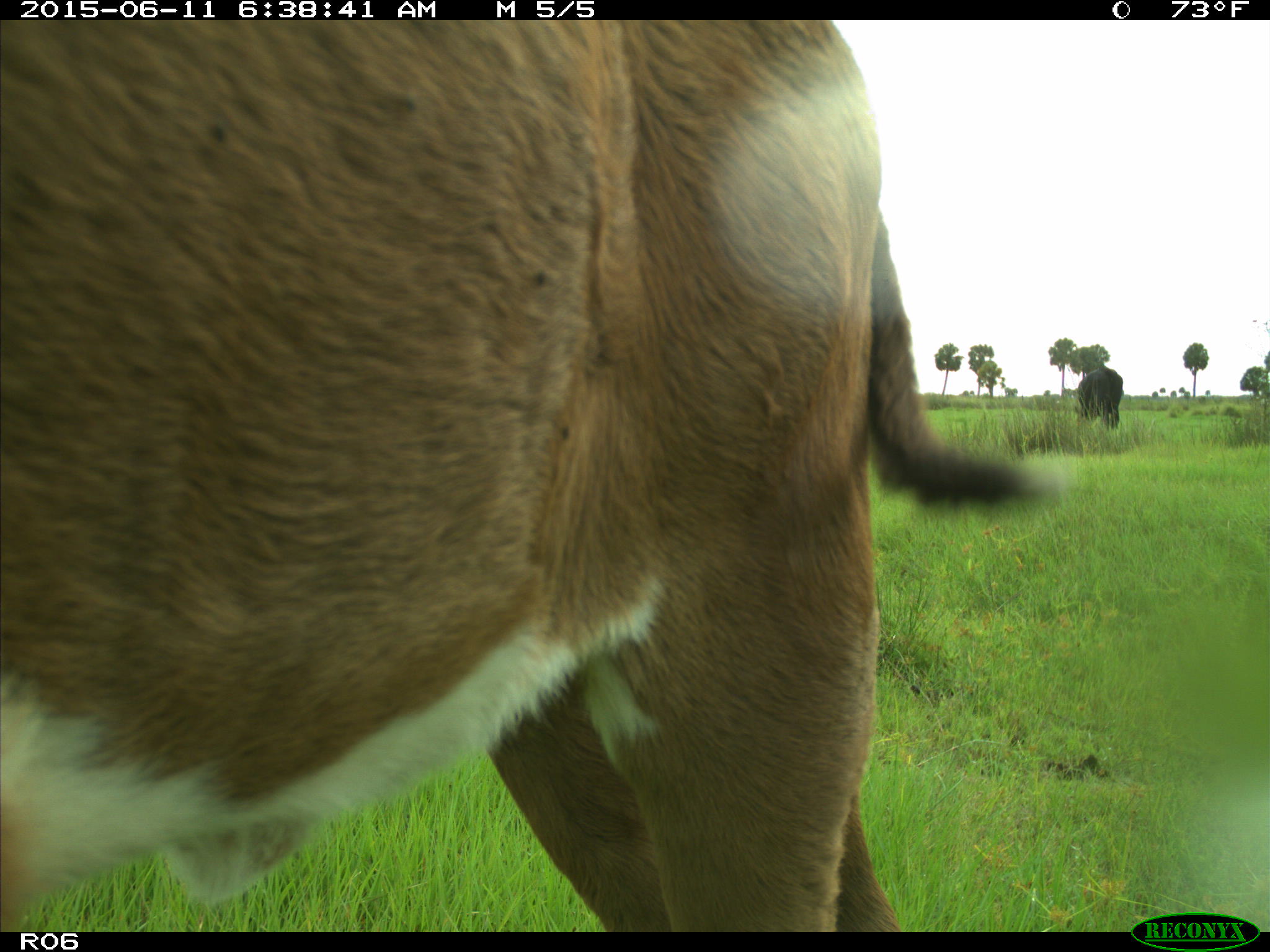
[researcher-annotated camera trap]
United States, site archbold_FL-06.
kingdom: Animalia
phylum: Chordata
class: Mammalia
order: Artiodactyla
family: Bovidae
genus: Bos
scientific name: Bos taurus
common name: domestic cow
Bos taurus (domestic cow).